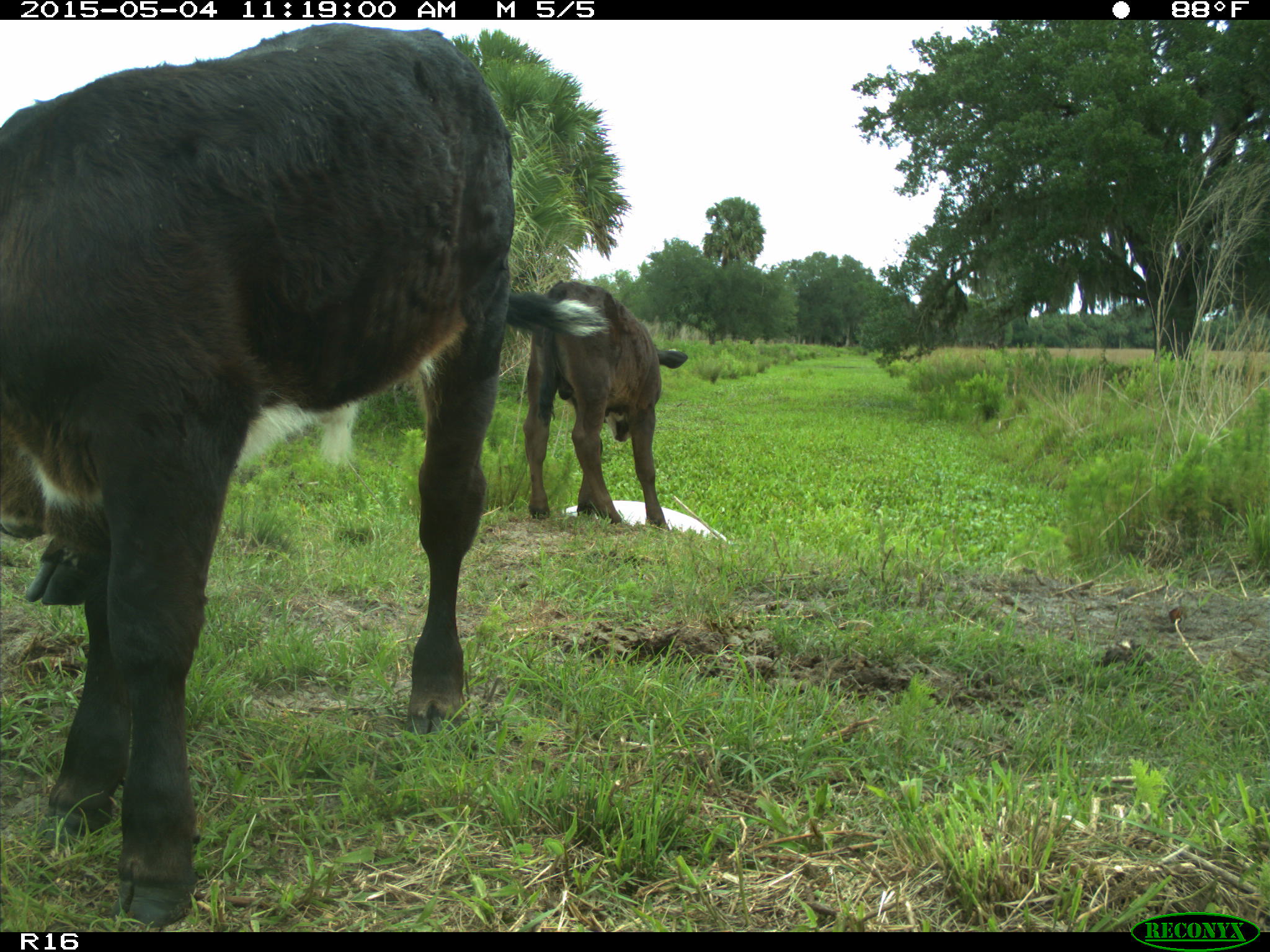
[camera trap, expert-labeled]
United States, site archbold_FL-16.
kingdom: Animalia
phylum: Chordata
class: Mammalia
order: Artiodactyla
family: Bovidae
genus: Bos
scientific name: Bos taurus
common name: domestic cow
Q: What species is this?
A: Bos taurus (domestic cow).